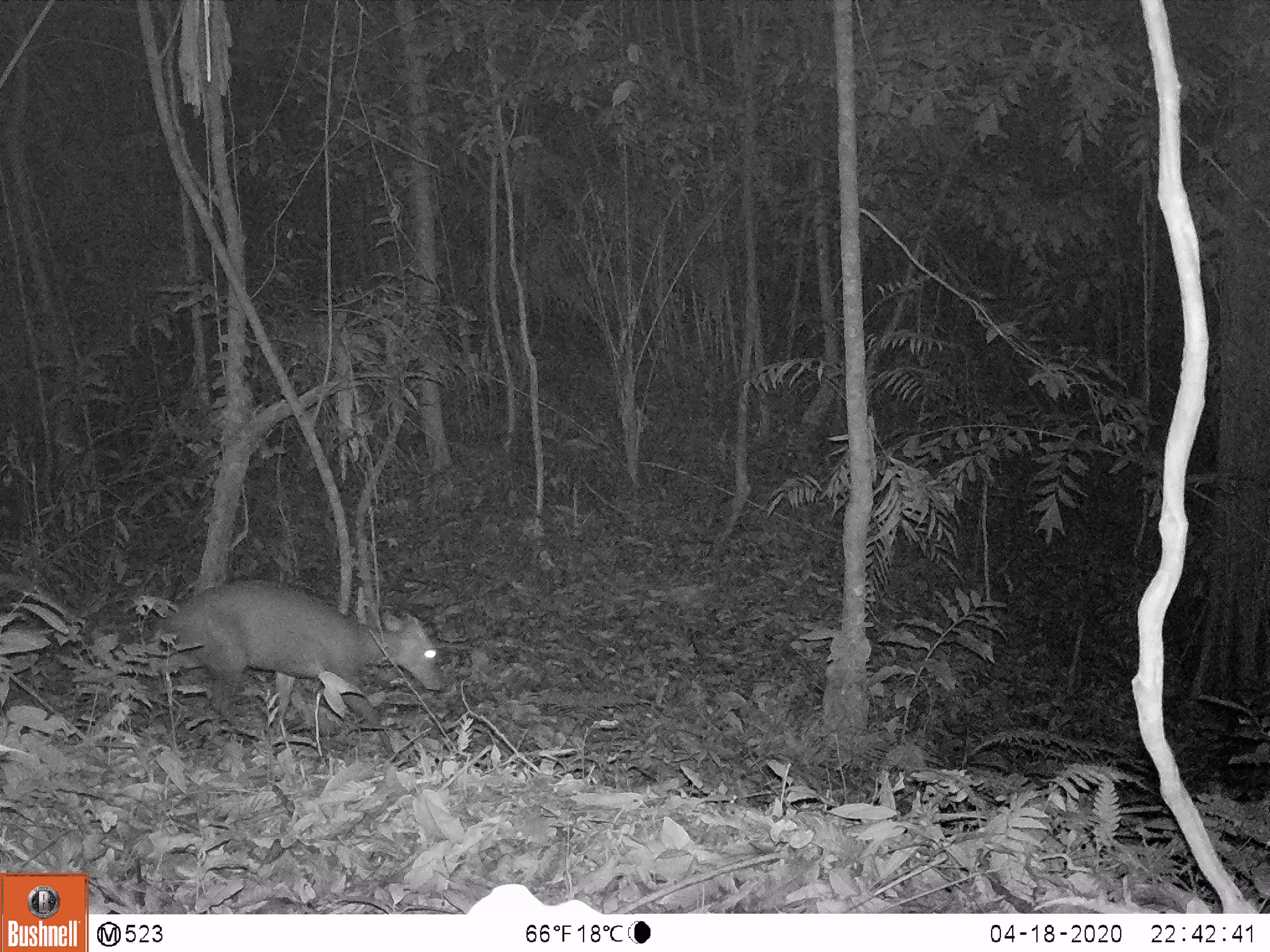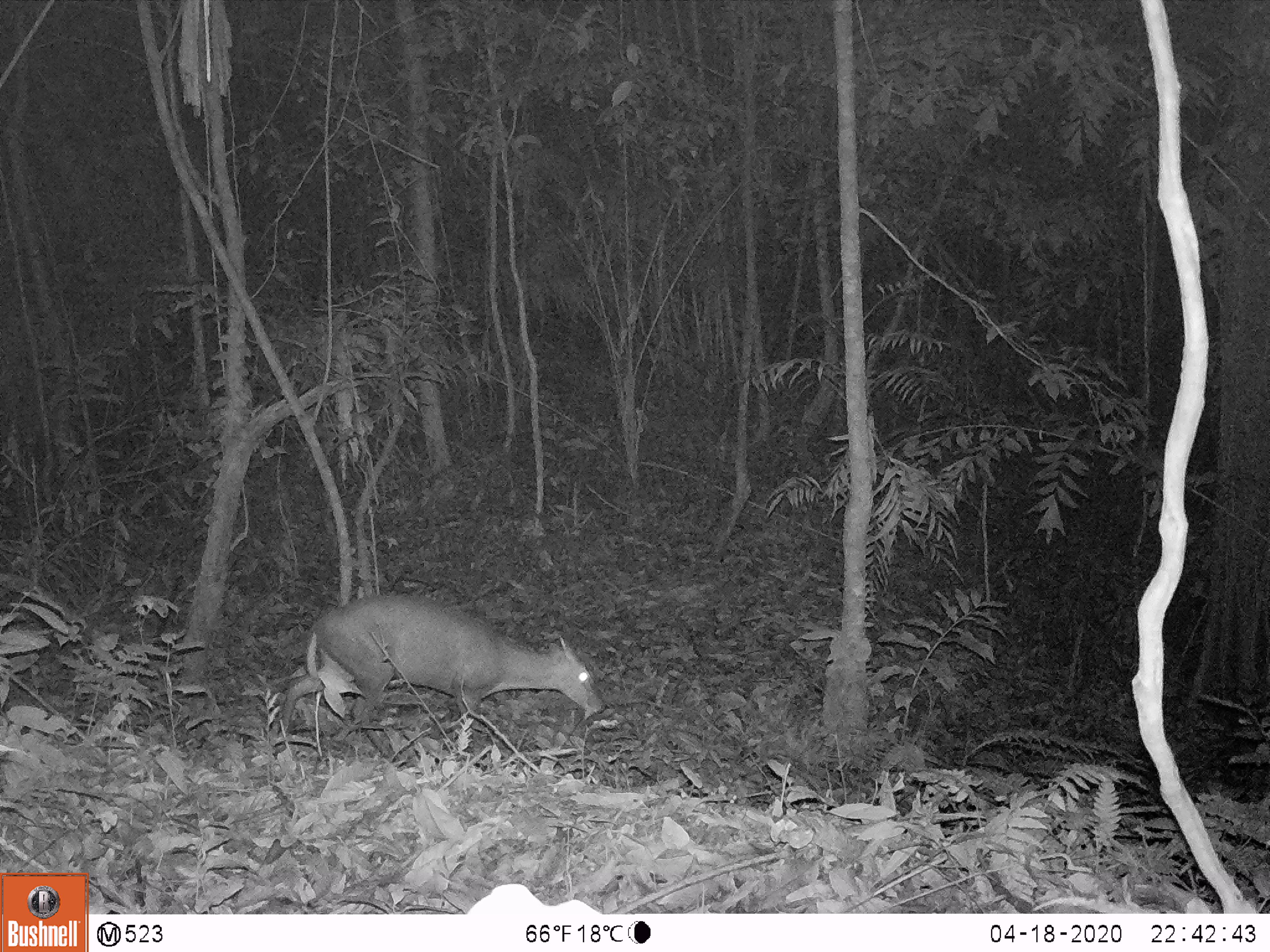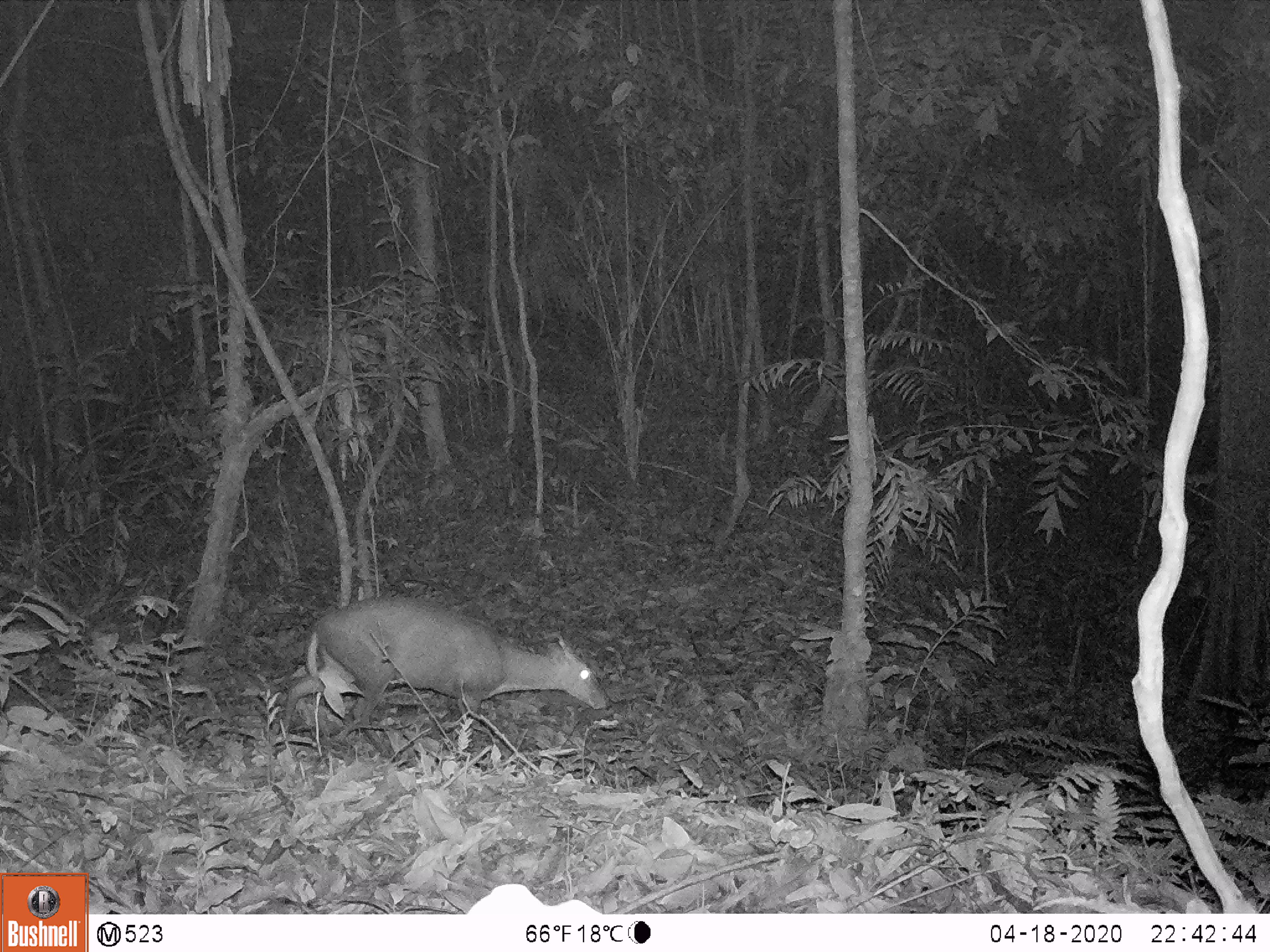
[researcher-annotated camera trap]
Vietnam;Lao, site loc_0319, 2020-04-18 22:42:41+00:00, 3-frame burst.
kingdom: Animalia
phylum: Chordata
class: Mammalia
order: Artiodactyla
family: Cervidae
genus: Muntiacus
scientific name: Muntiacus rooseveltorum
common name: roosevelt's muntjac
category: roosevelts muntjac group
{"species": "roosevelts muntjac group (roosevelt's muntjac) (Muntiacus rooseveltorum)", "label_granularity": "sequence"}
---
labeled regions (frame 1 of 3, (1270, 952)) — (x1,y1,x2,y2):
roosevelts muntjac group: (154,577,443,743)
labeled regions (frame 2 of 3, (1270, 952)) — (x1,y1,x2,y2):
roosevelts muntjac group: (277,593,607,758)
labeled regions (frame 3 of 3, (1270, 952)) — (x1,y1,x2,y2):
roosevelts muntjac group: (280,594,607,756)